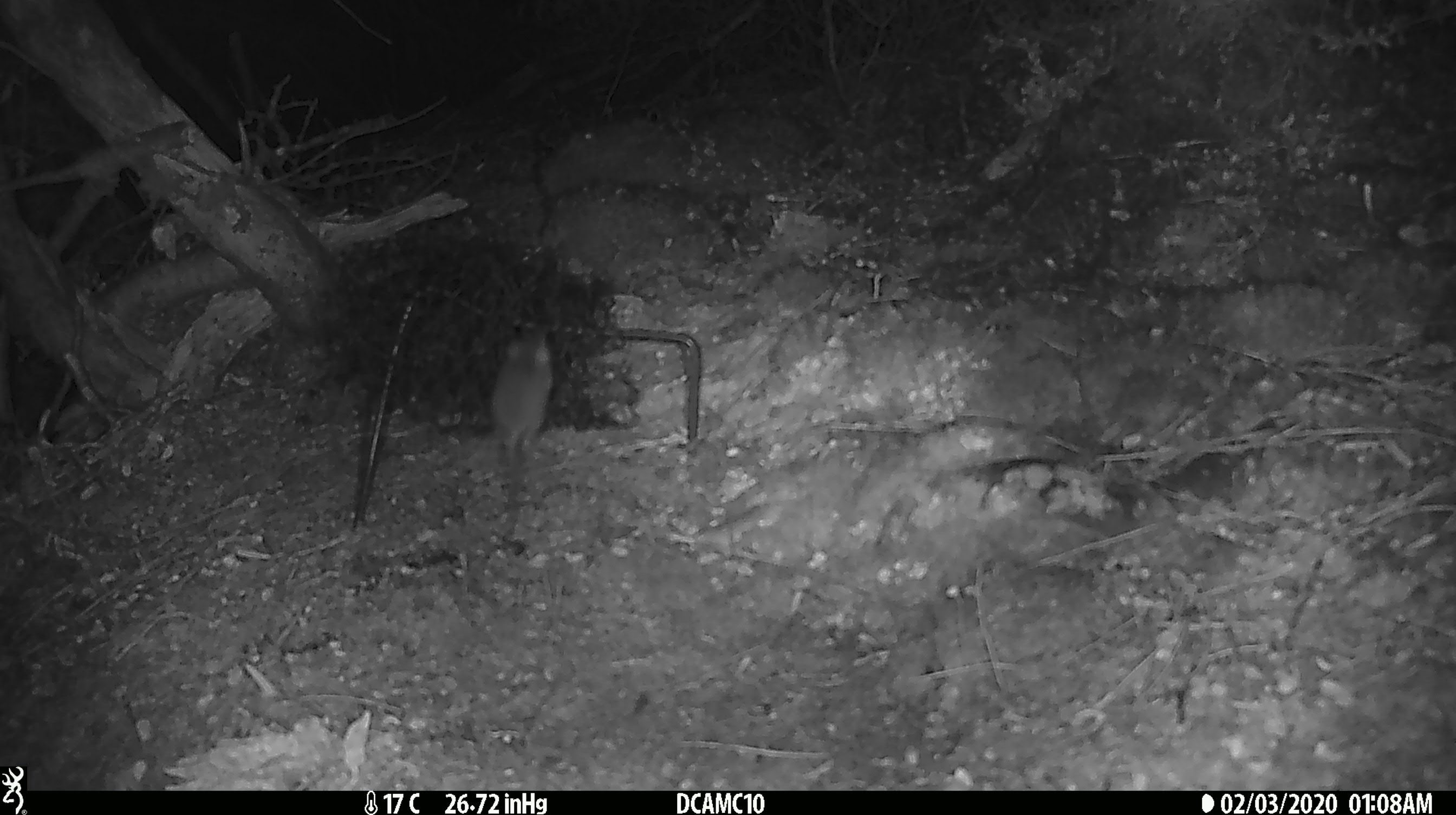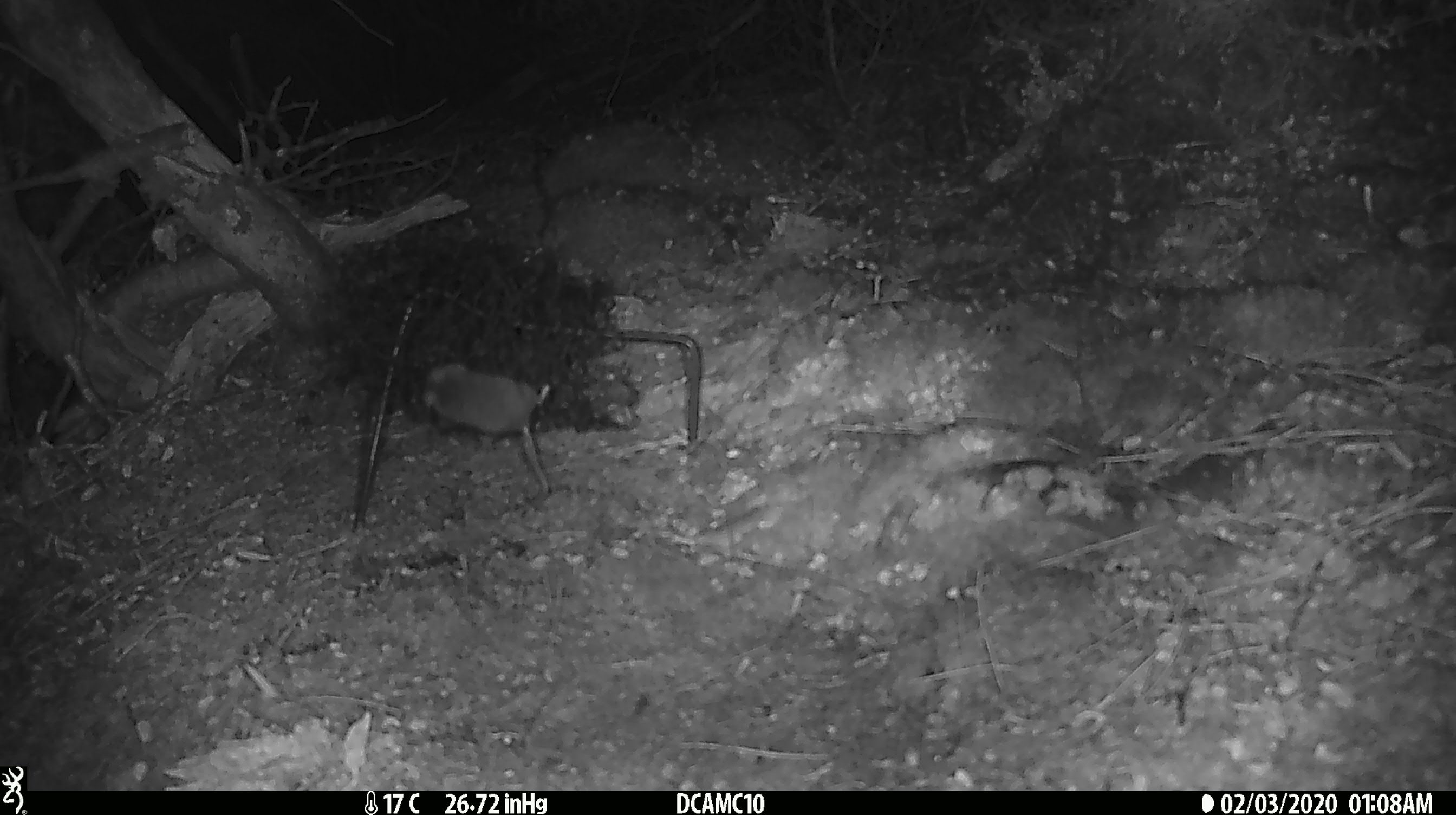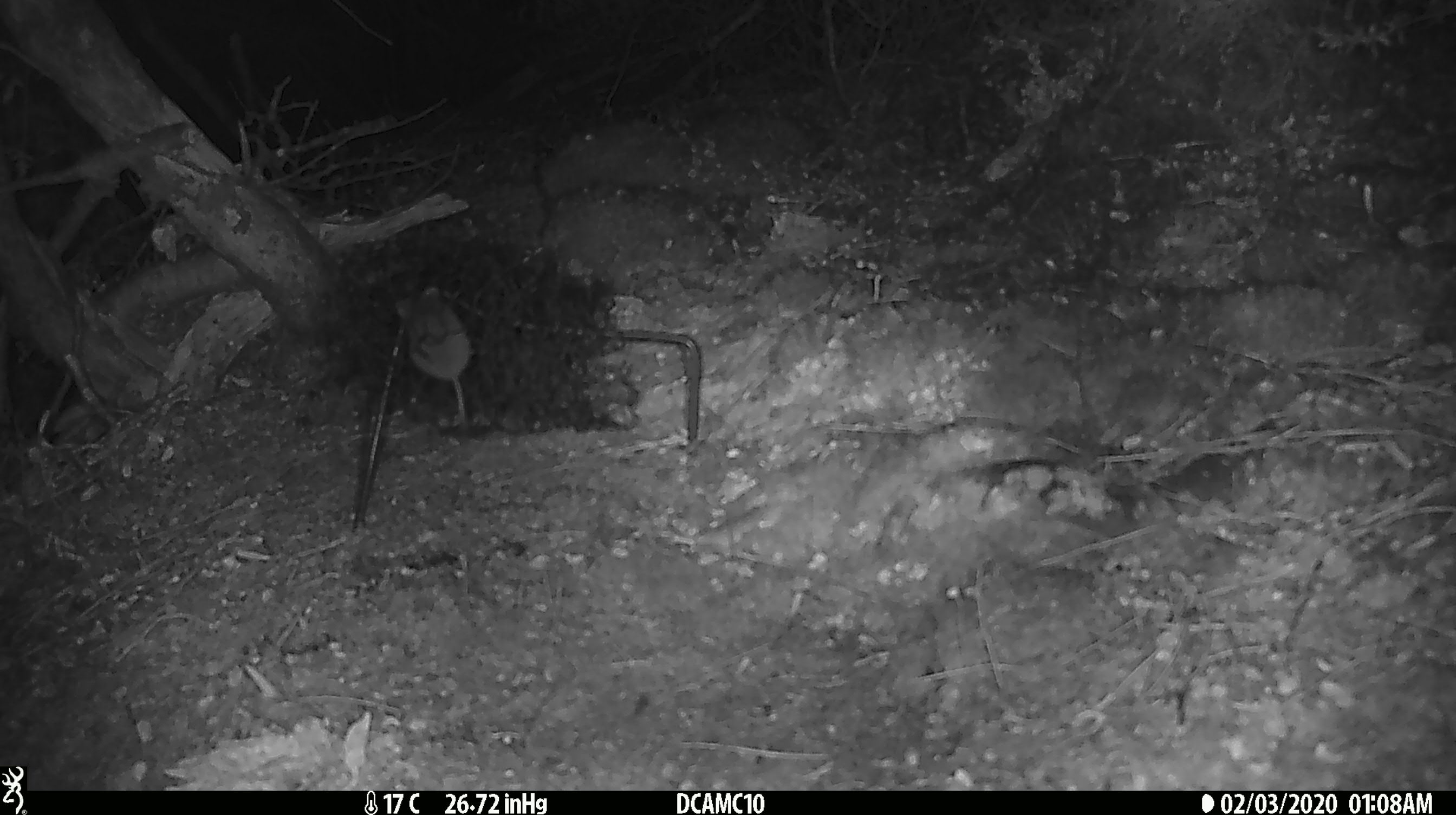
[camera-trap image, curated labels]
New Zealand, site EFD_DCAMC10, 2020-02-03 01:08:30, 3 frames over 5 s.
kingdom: Animalia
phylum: Chordata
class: Mammalia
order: Rodentia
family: Muridae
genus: Mus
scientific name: Mus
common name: mouse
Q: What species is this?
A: Mouse (Mus).